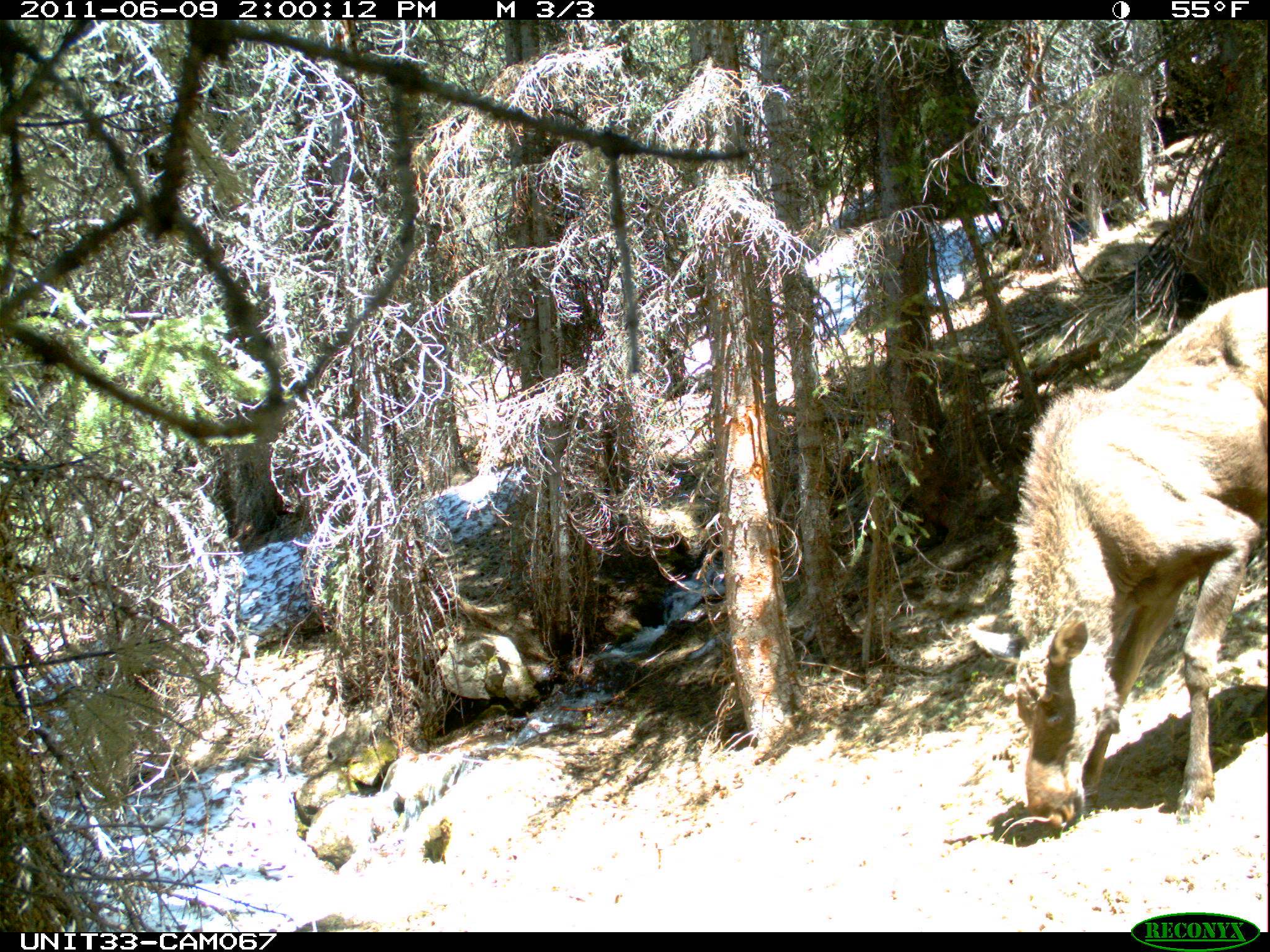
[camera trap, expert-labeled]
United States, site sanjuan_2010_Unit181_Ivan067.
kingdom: Animalia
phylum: Chordata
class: Mammalia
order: Artiodactyla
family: Cervidae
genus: Alces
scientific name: Alces alces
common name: moose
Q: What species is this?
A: Alces alces (moose).